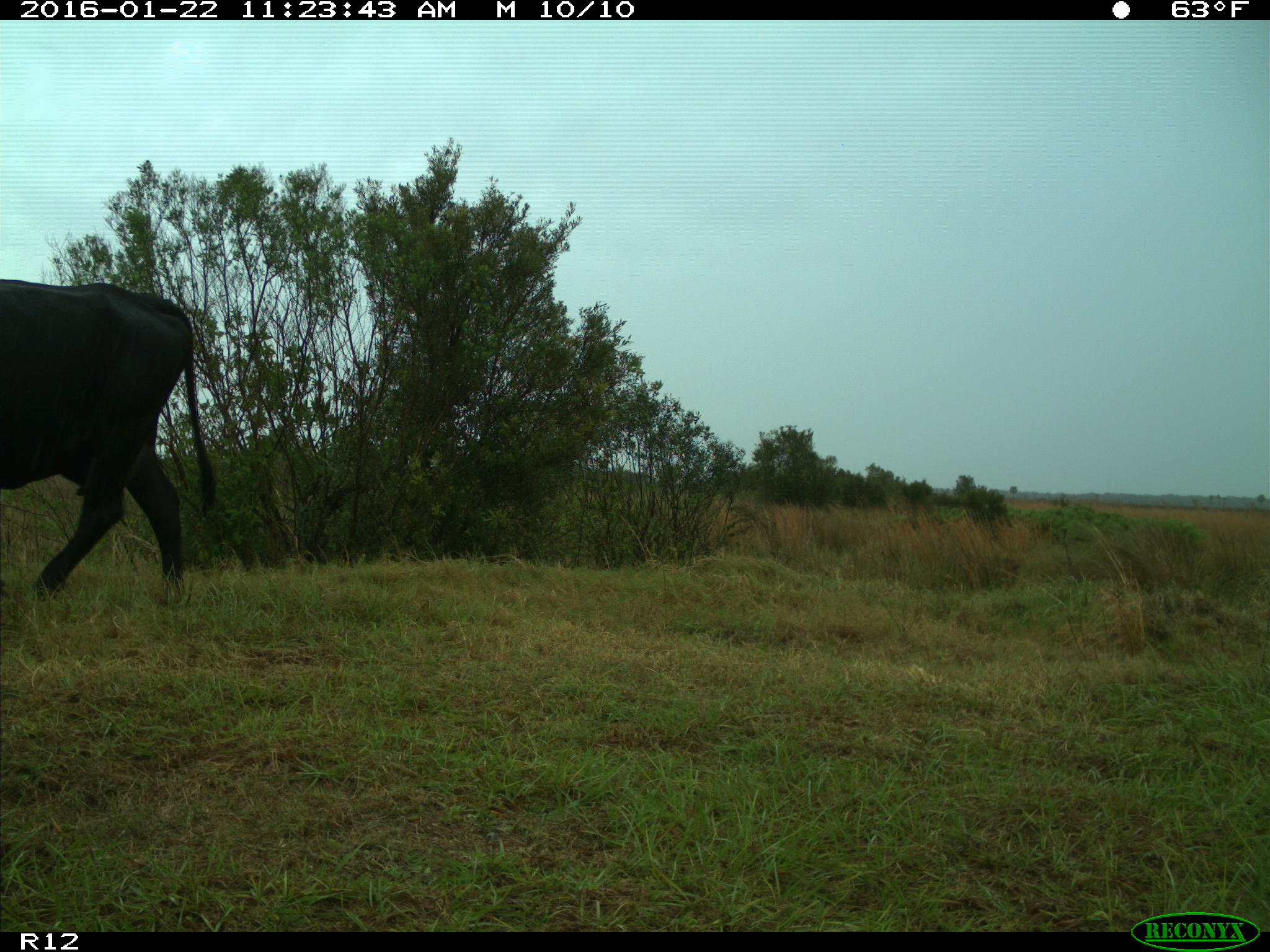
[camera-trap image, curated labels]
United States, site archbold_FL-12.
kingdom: Animalia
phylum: Chordata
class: Mammalia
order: Artiodactyla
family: Bovidae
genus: Bos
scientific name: Bos taurus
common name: domestic cow